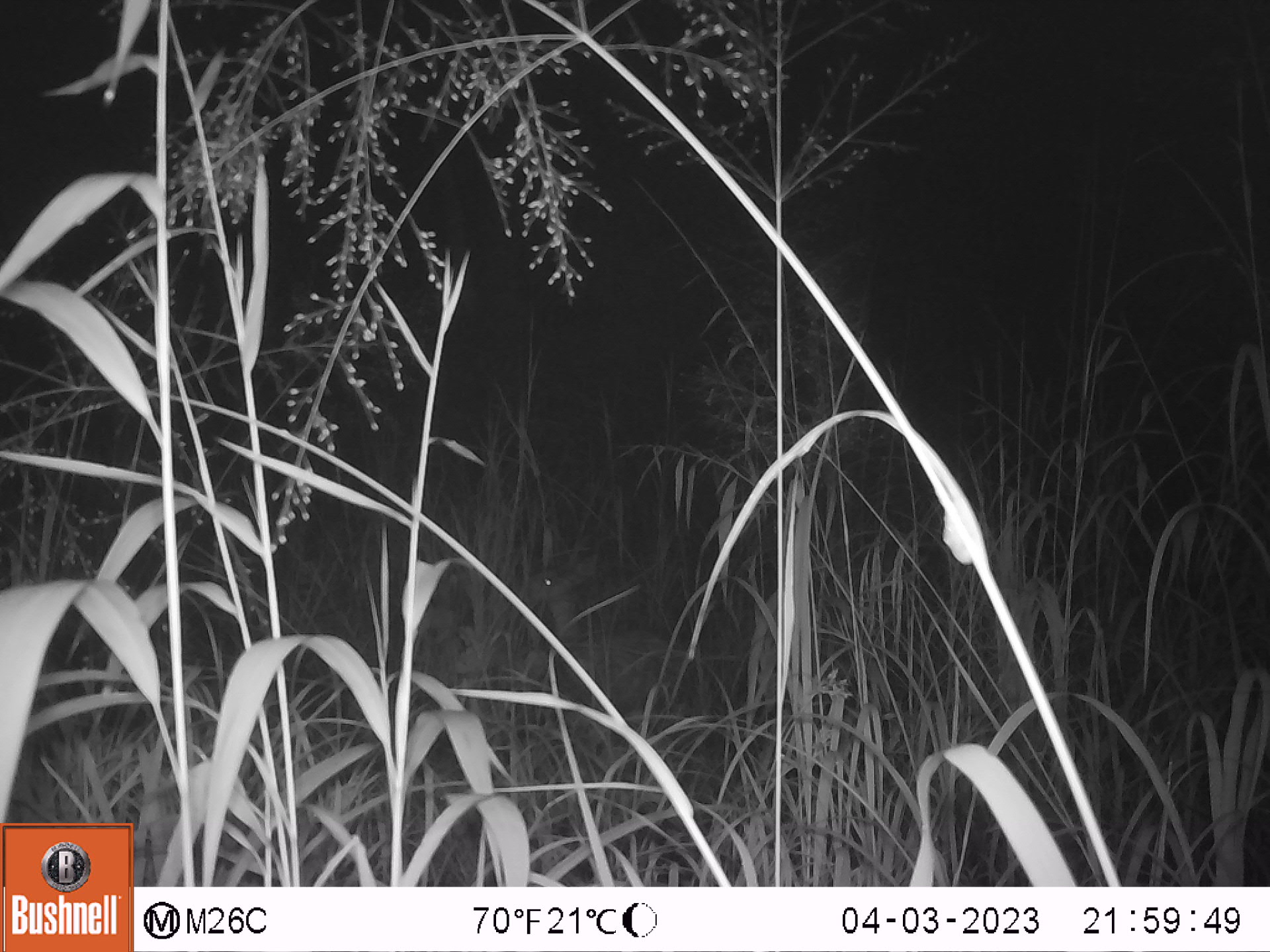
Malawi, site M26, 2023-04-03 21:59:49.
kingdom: Animalia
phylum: Chordata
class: Mammalia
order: Artiodactyla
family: Bovidae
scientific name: Antilopinae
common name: small antelope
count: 1